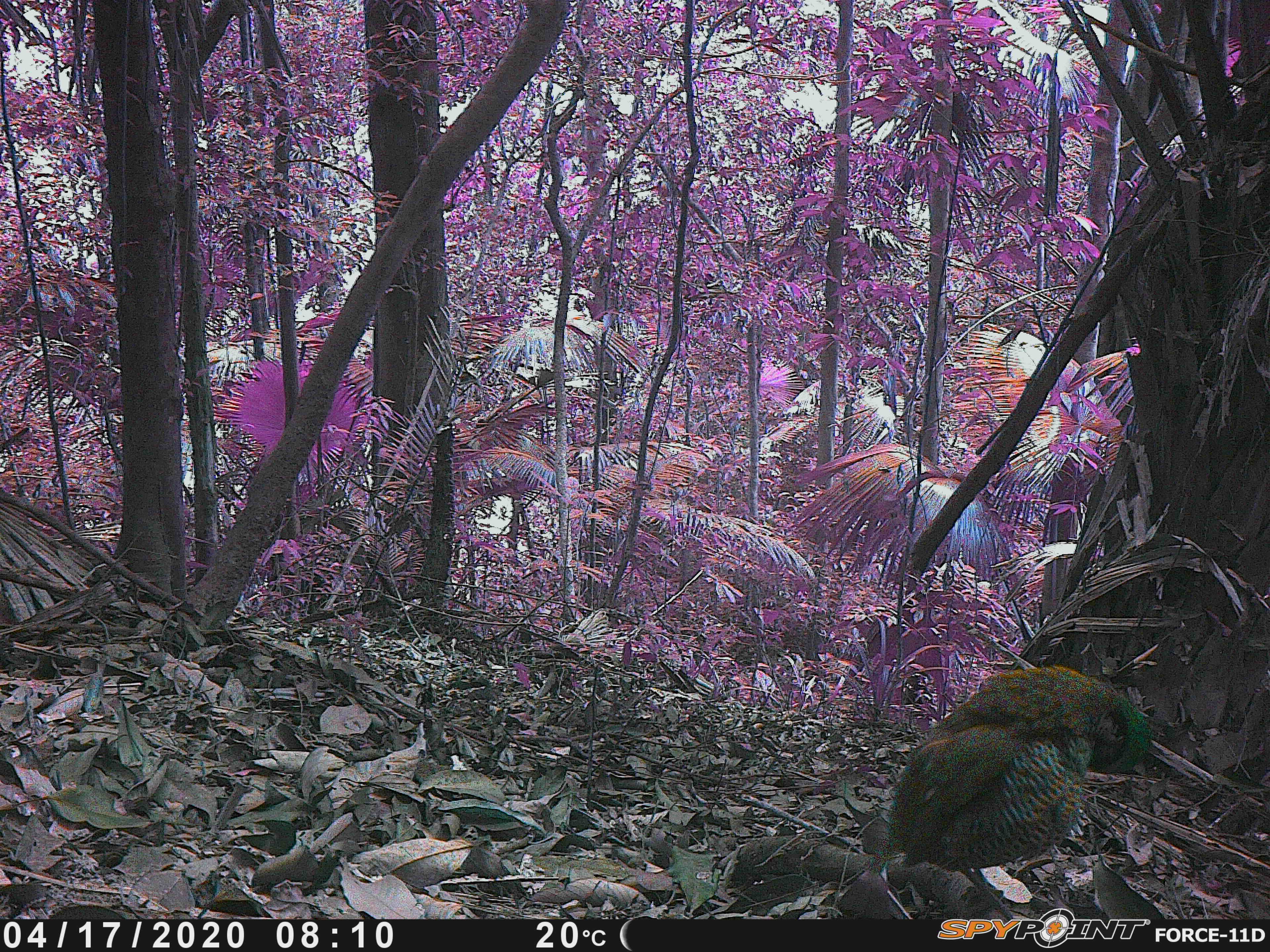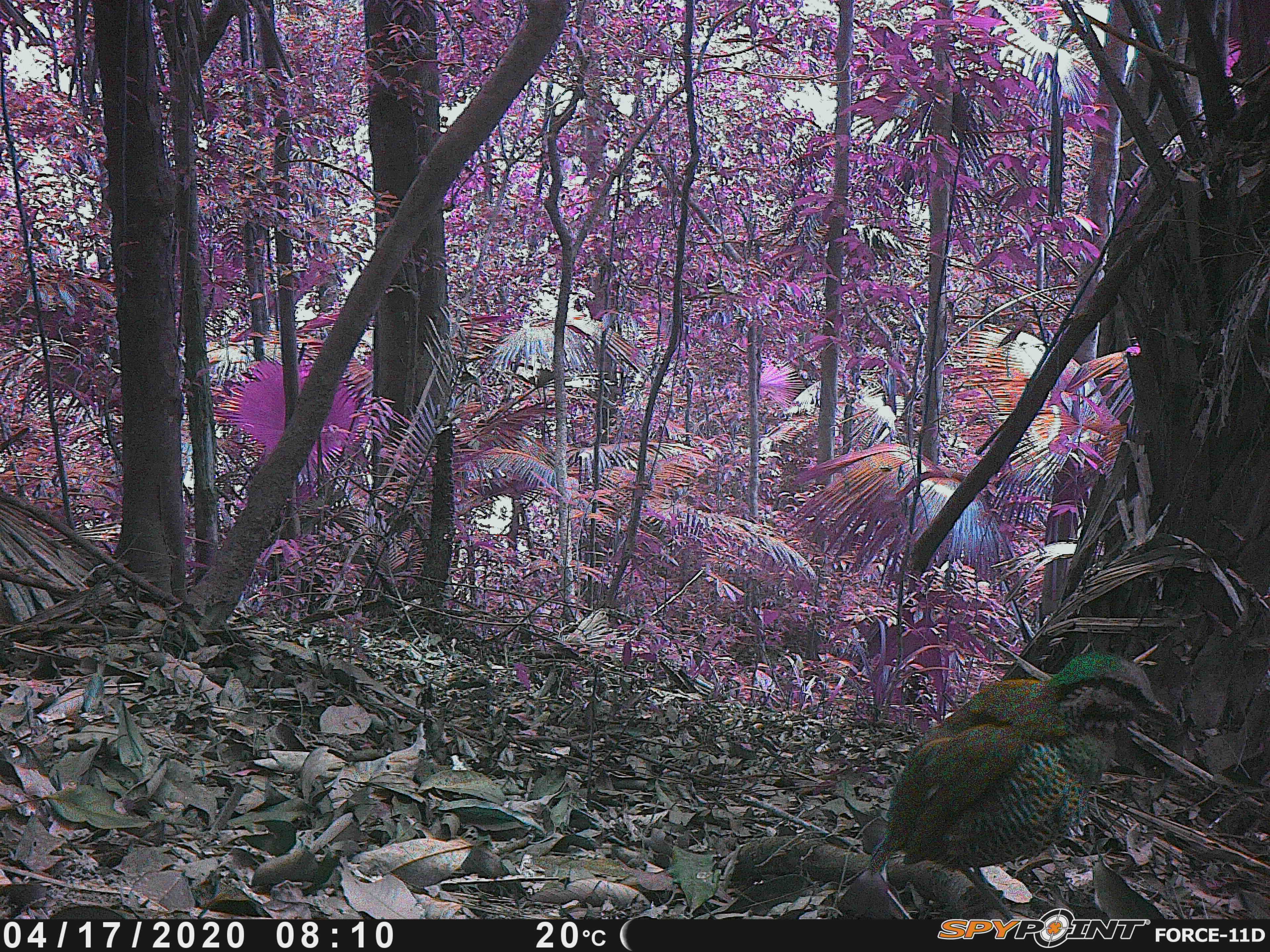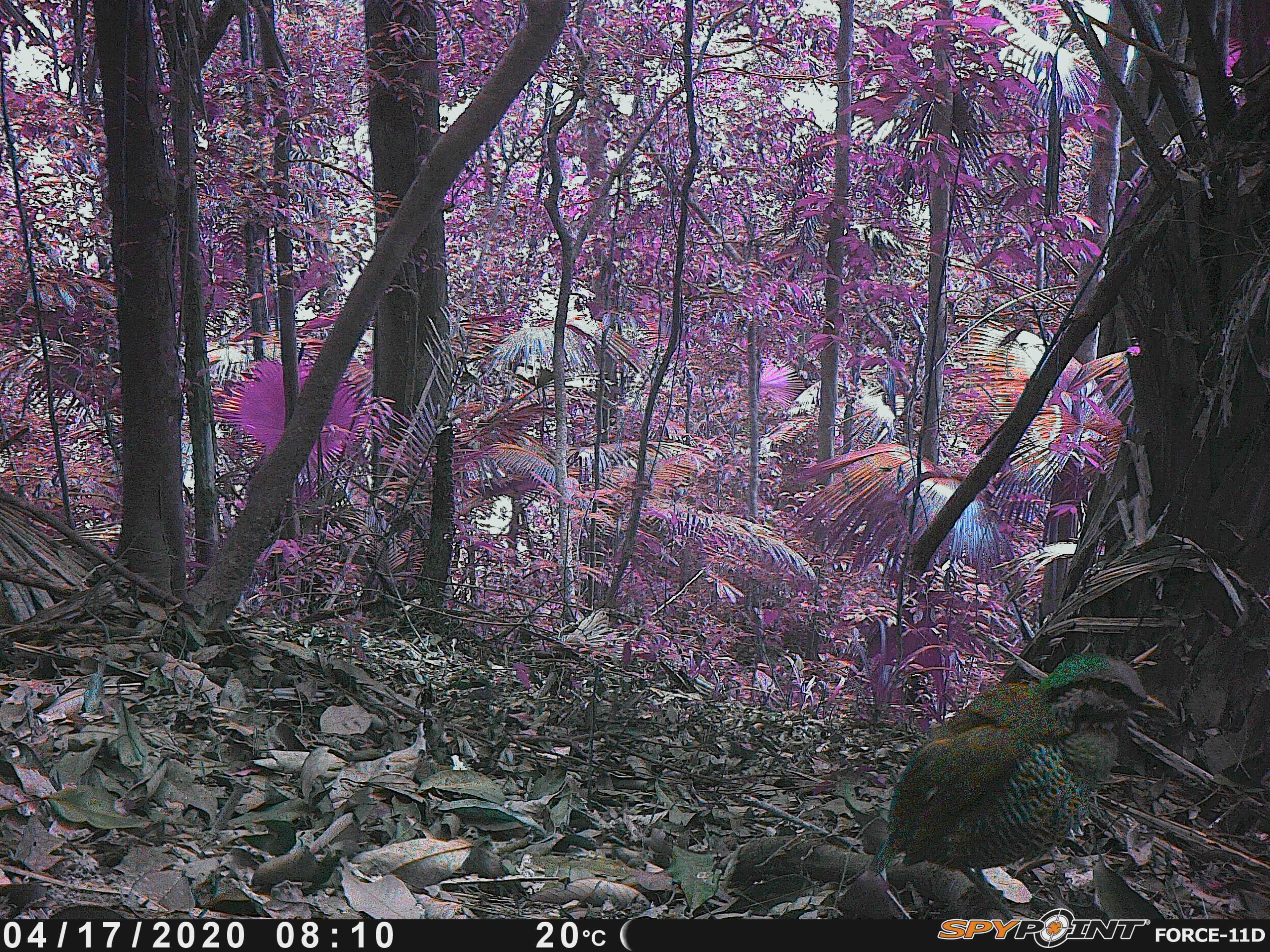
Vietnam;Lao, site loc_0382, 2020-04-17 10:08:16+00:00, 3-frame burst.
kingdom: Animalia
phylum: Chordata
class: Aves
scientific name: Aves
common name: bird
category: unidentified bird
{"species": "unidentified bird (bird) (Aves)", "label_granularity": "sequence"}